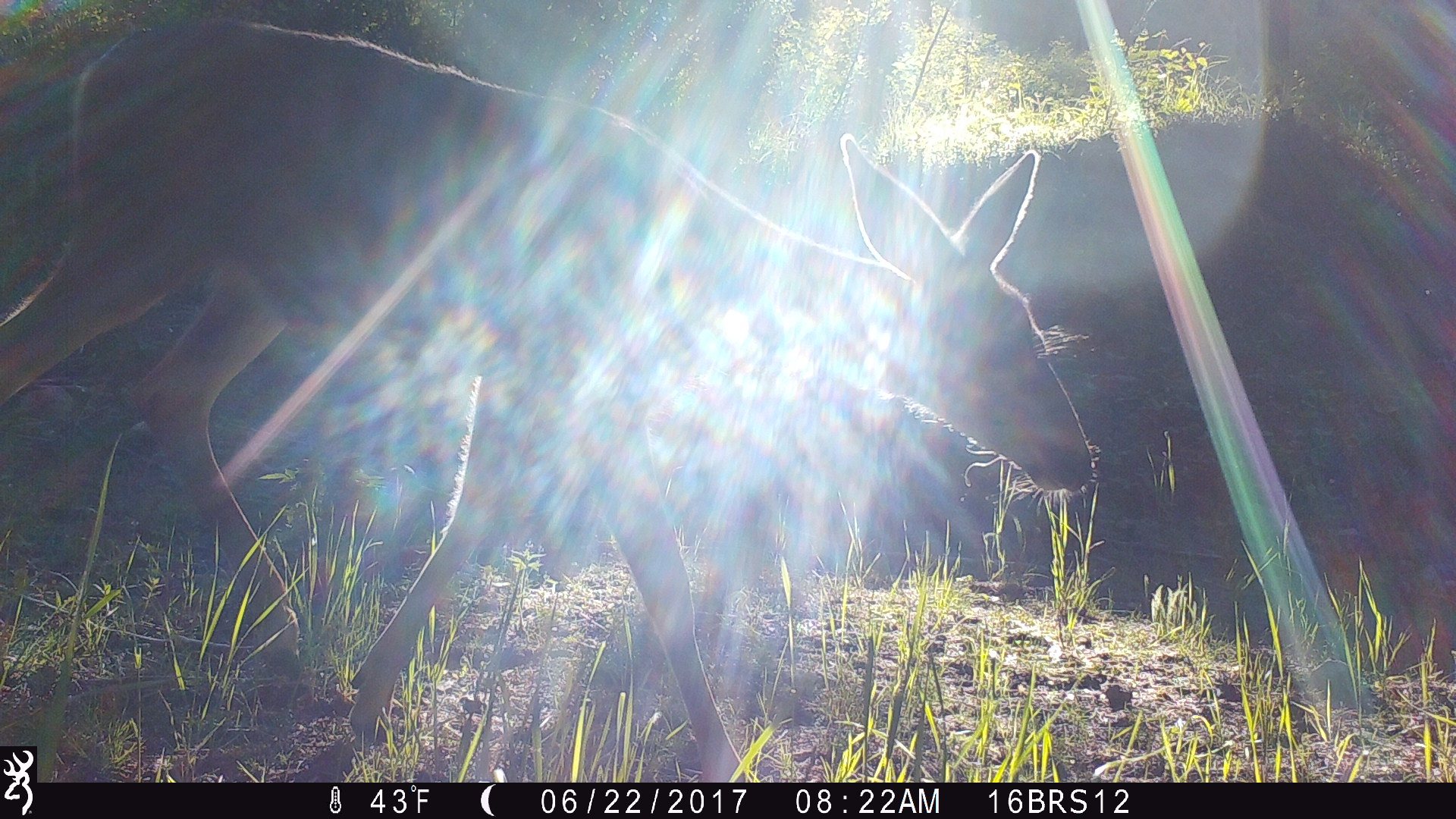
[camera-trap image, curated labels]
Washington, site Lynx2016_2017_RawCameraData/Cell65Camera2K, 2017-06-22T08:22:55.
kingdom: Animalia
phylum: Chordata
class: Mammalia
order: Artiodactyla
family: Cervidae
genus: Odocoileus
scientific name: Odocoileus hemionus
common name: mule deer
Odocoileus hemionus (mule deer). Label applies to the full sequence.